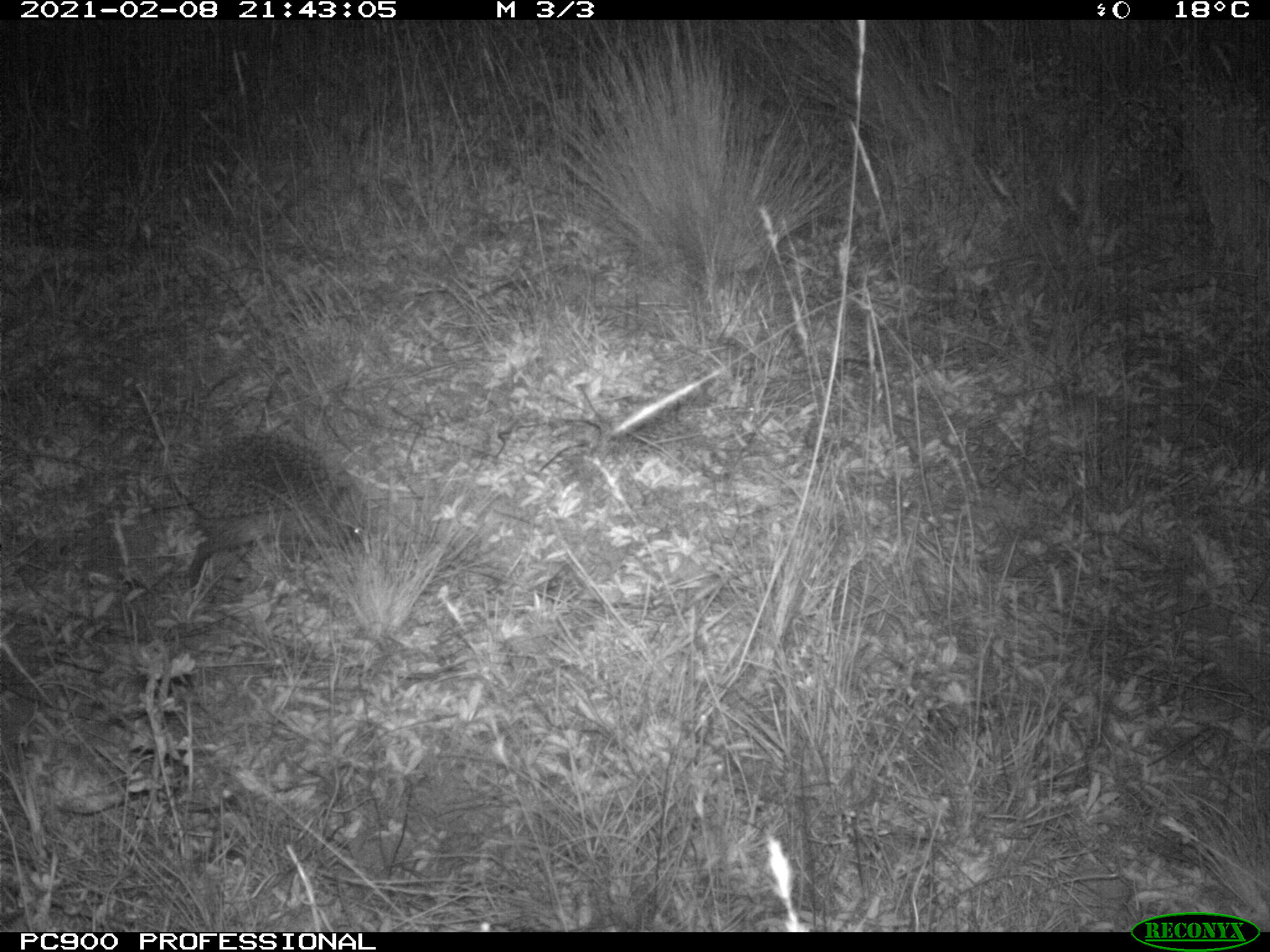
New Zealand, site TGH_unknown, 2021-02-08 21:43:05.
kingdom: Animalia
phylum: Chordata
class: Mammalia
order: Eulipotyphla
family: Erinaceidae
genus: Erinaceus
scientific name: Erinaceus europaeus europaeus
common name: european hedgehog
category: hedgehog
Hedgehog (european hedgehog) (Erinaceus europaeus europaeus).